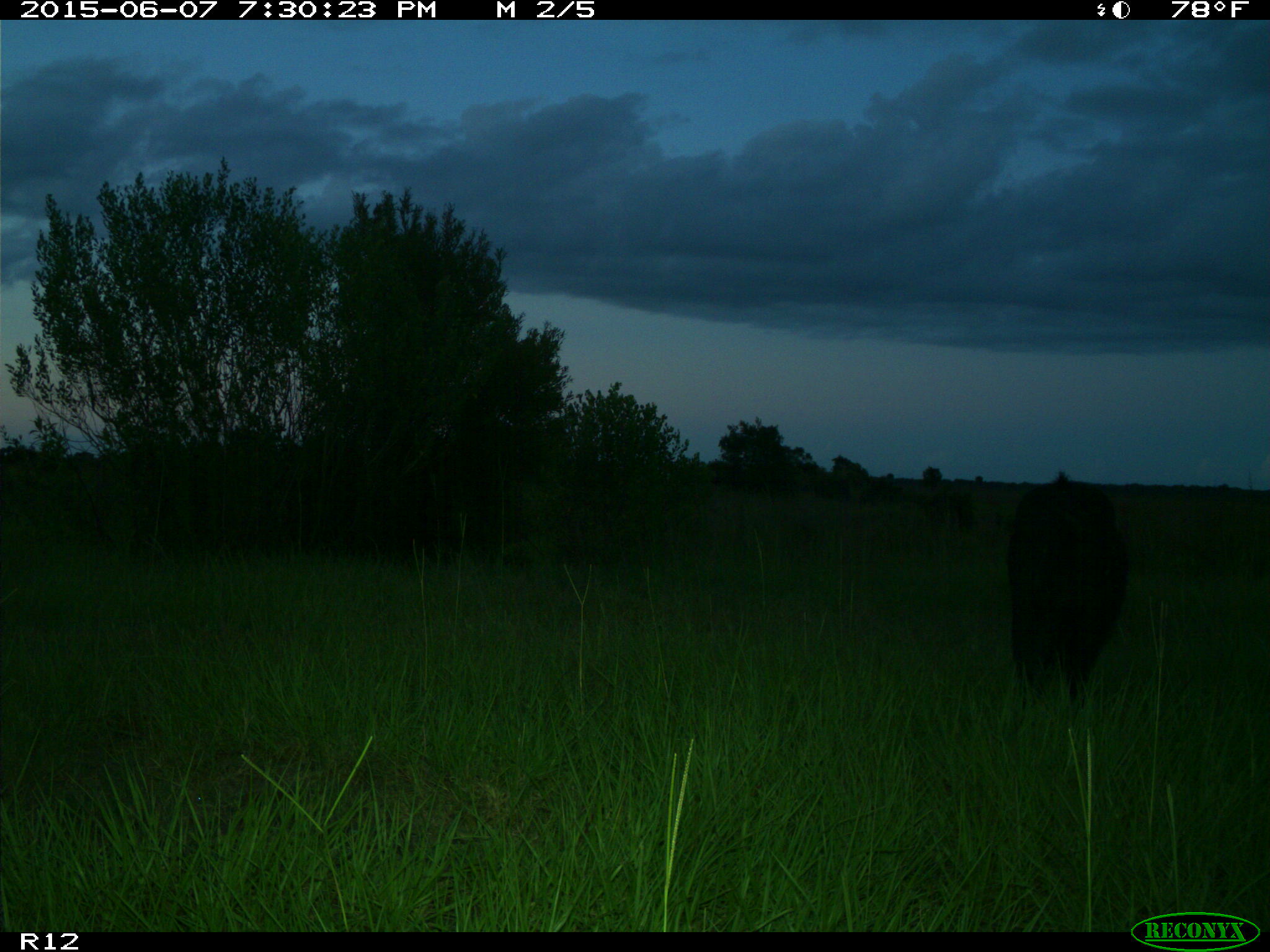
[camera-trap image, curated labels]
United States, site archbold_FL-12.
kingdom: Animalia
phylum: Chordata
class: Mammalia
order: Artiodactyla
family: Suidae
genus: Sus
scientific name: Sus scrofa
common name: wild boar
Sus scrofa (wild boar).